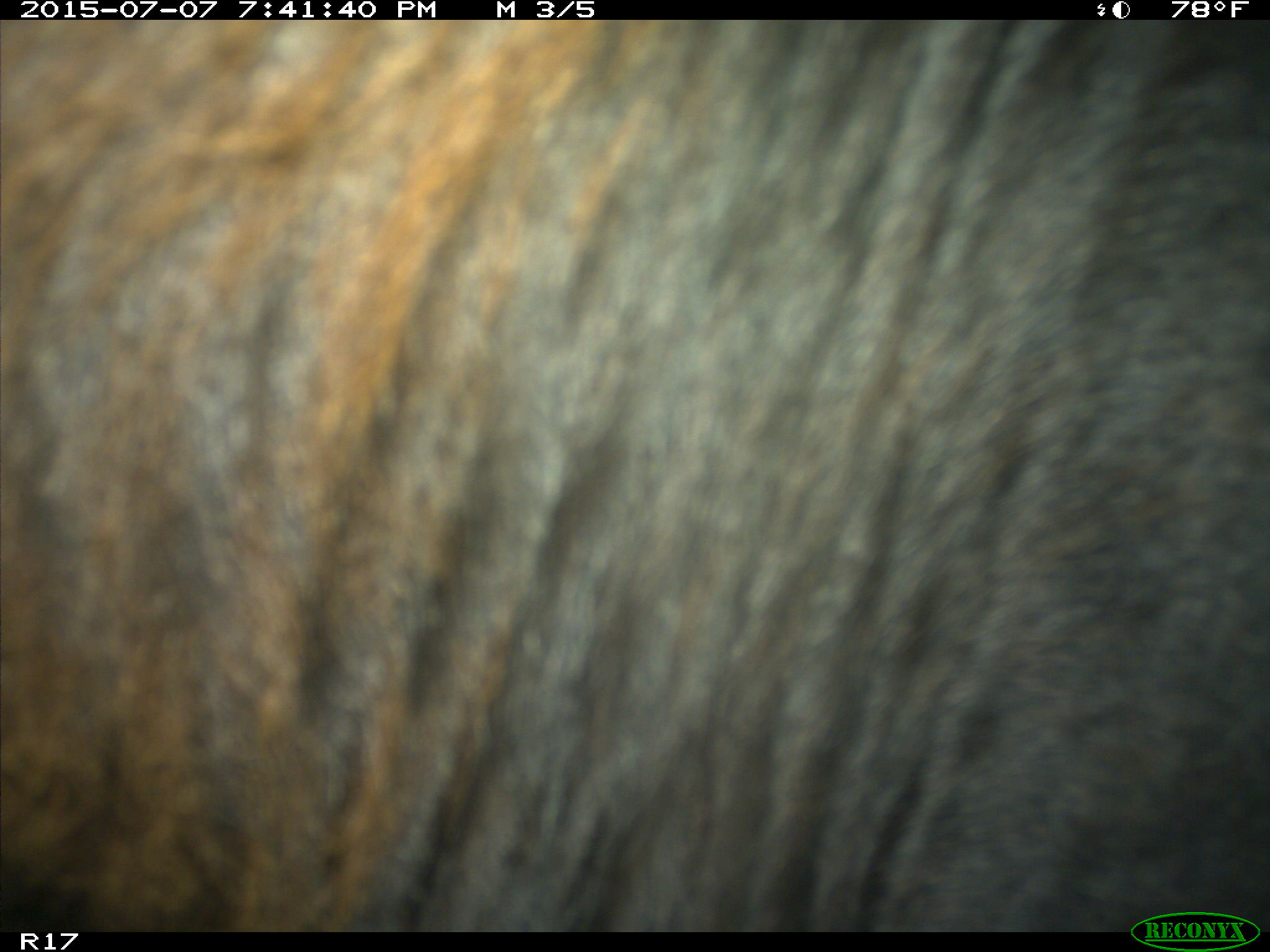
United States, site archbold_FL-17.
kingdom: Animalia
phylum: Chordata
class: Mammalia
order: Artiodactyla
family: Bovidae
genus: Bos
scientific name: Bos taurus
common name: domestic cow